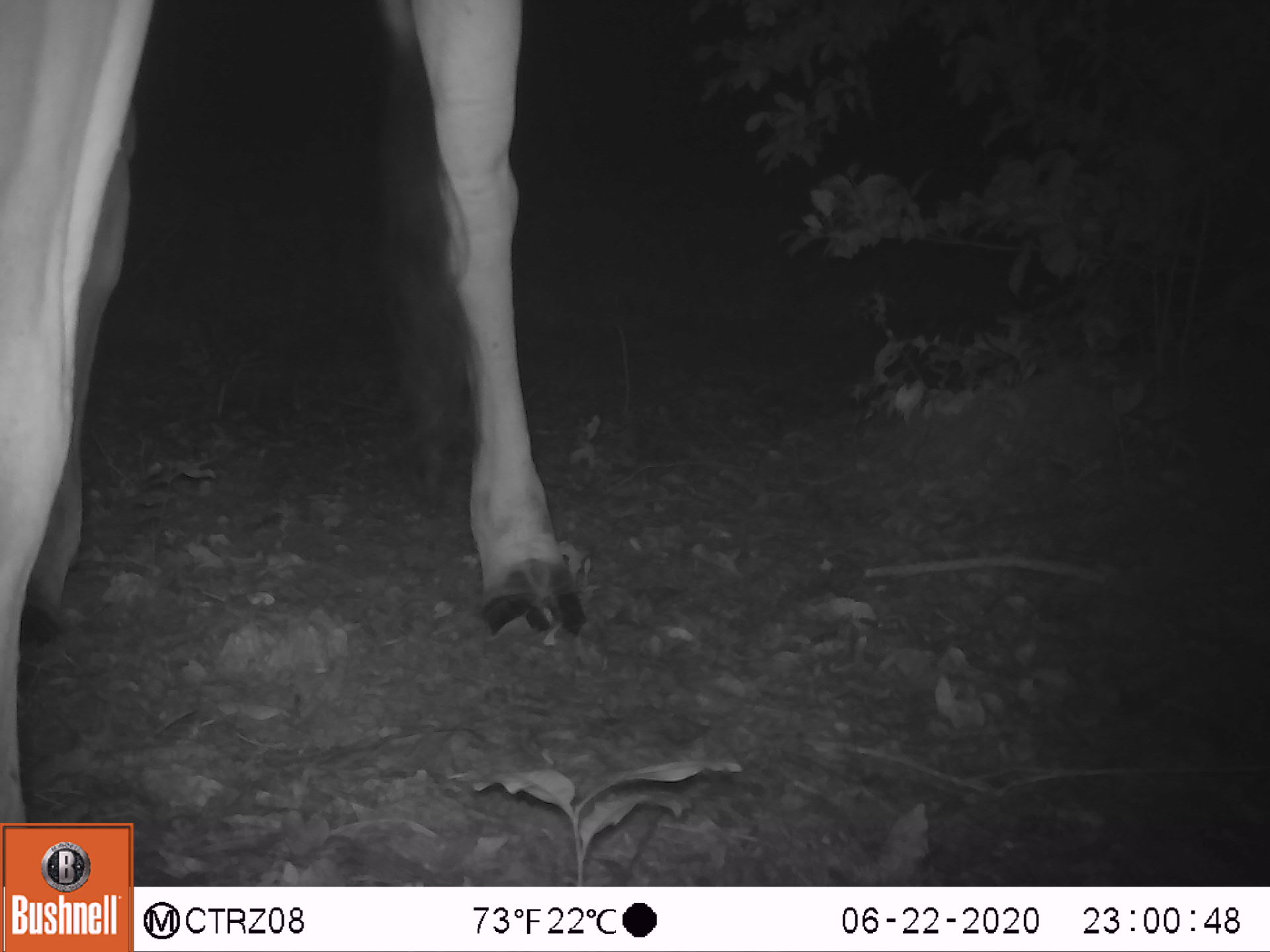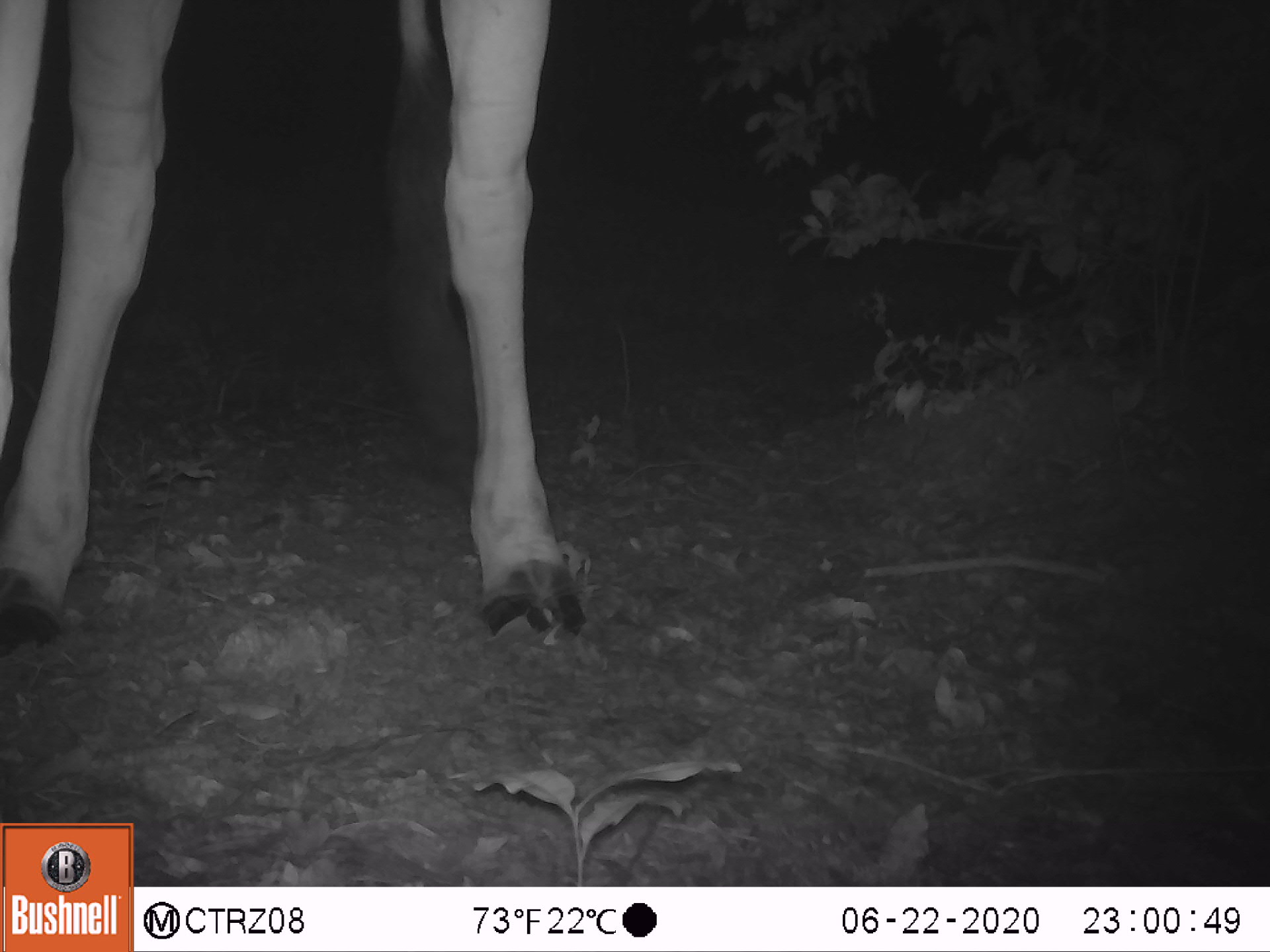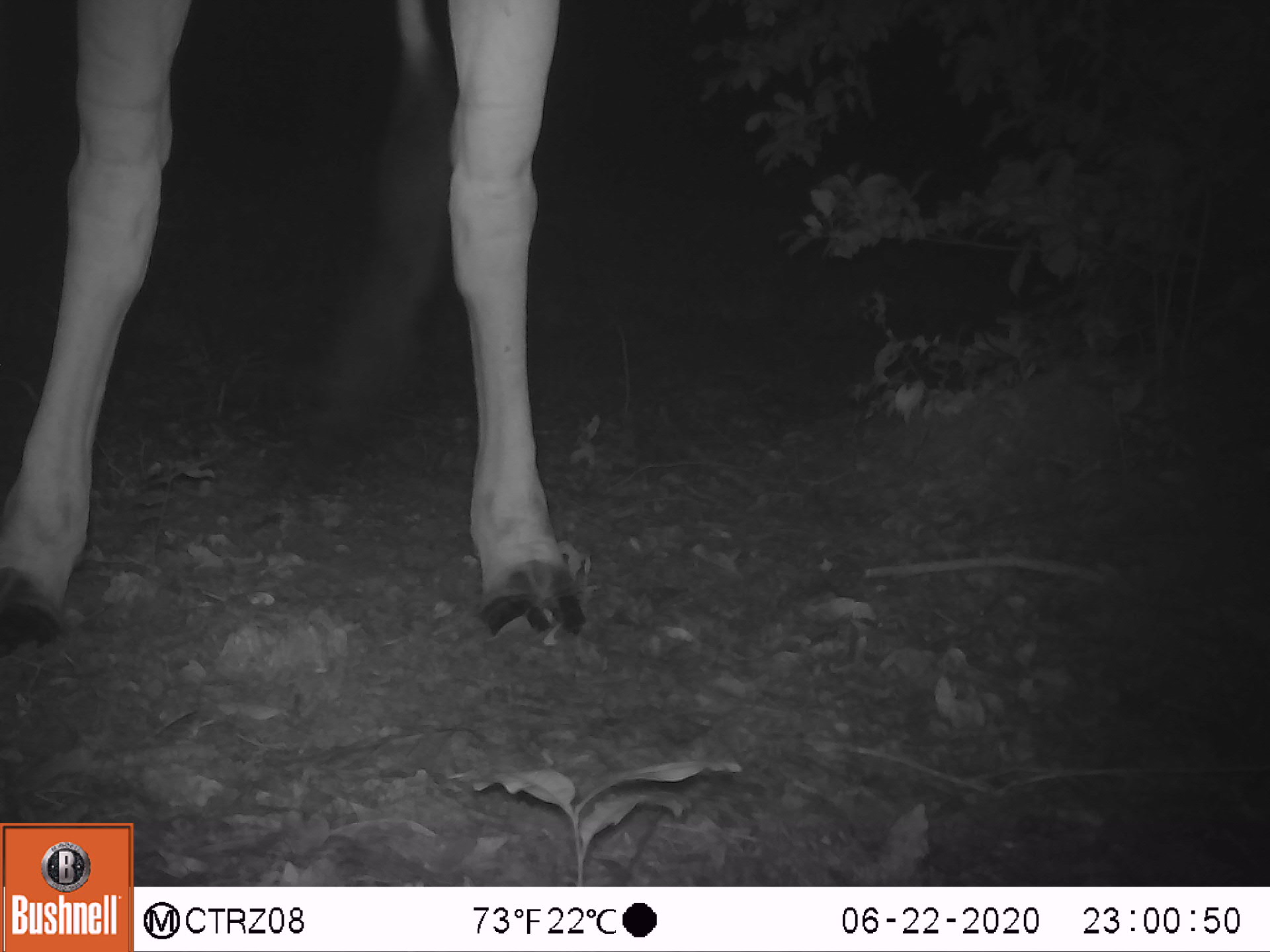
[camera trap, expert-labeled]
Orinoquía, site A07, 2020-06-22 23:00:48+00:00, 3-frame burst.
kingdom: Animalia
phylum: Chordata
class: Mammalia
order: Artiodactyla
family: Bovidae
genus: Bos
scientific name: Bos taurus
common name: cow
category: cattle